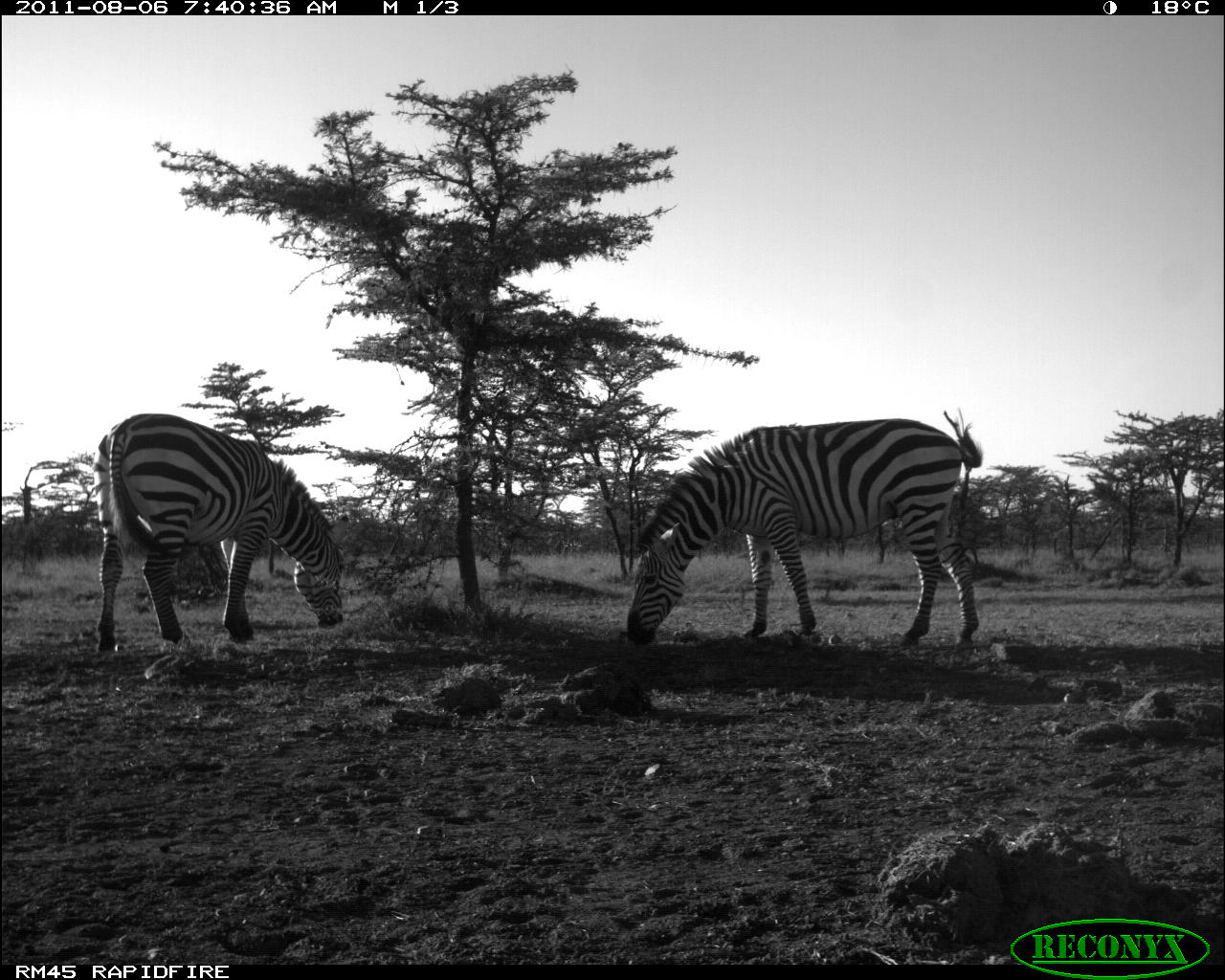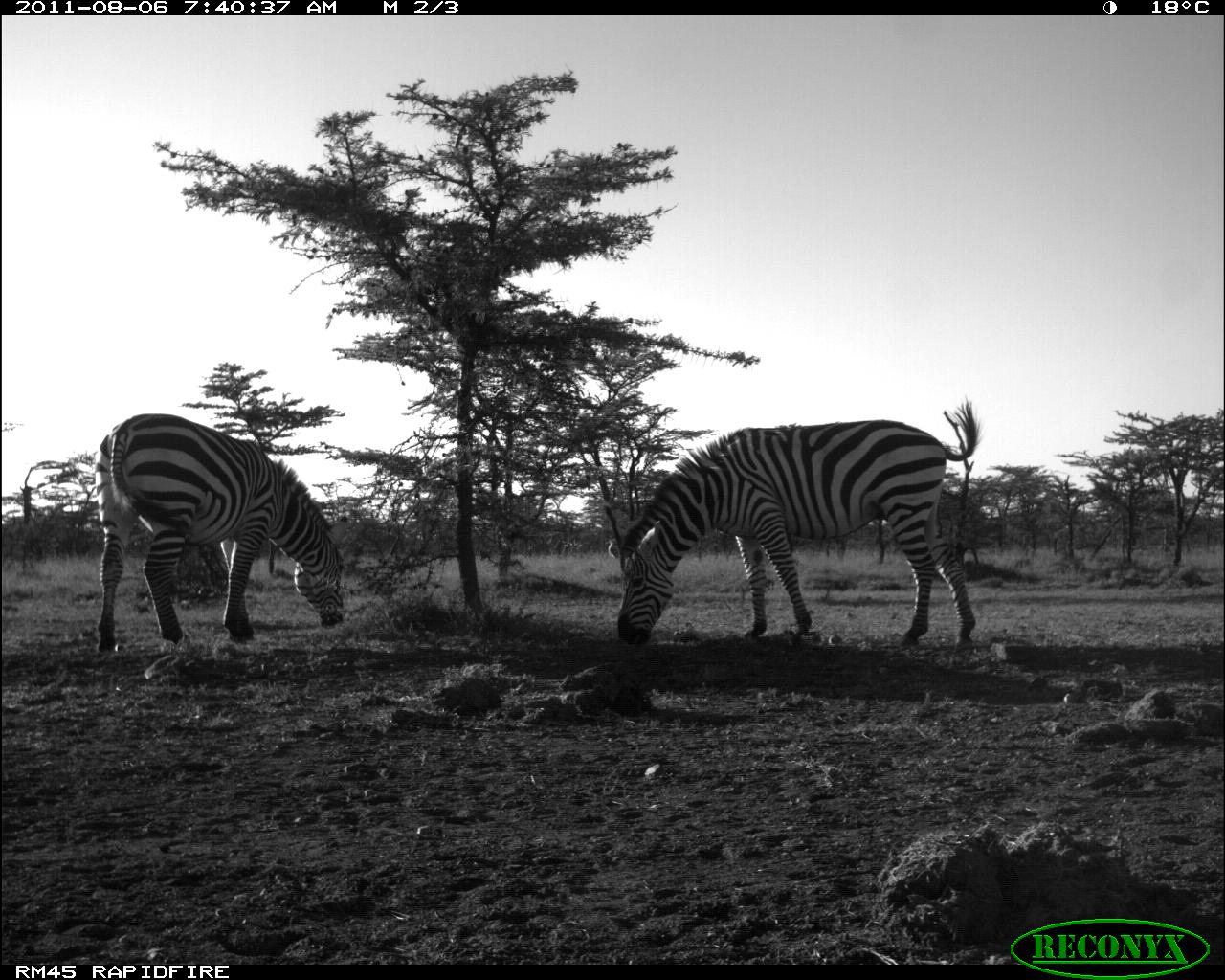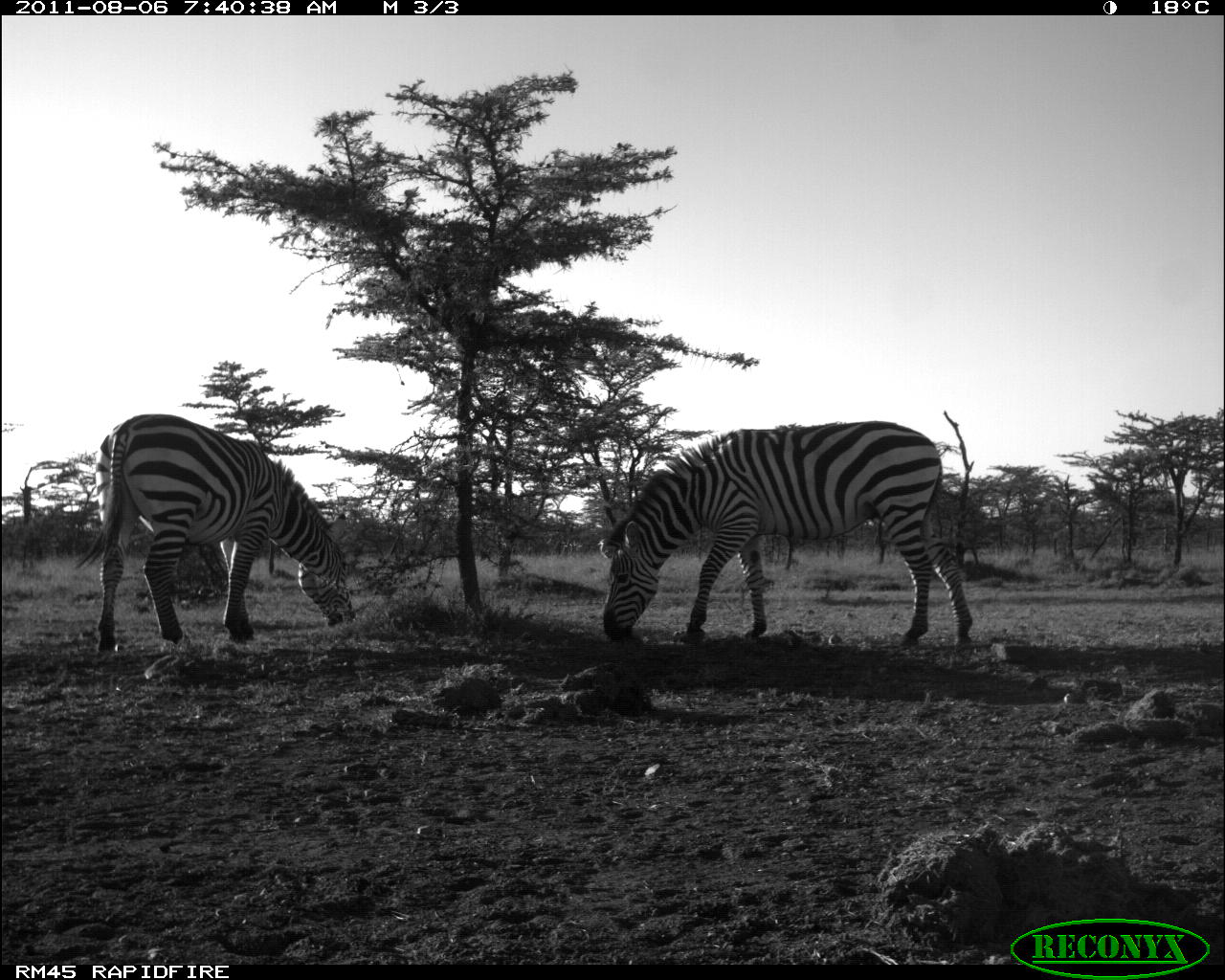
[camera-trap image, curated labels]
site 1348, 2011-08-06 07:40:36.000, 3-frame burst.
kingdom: Animalia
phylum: Chordata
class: Mammalia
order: Perissodactyla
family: Equidae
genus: Equus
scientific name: Equus quagga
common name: plains zebra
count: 2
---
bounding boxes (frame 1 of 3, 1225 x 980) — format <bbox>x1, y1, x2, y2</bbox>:
equus quagga: <bbox>623, 407, 981, 646</bbox>; <bbox>90, 411, 344, 655</bbox>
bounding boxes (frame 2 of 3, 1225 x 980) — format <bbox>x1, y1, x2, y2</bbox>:
equus quagga: <bbox>605, 394, 981, 647</bbox>; <bbox>92, 411, 345, 651</bbox>